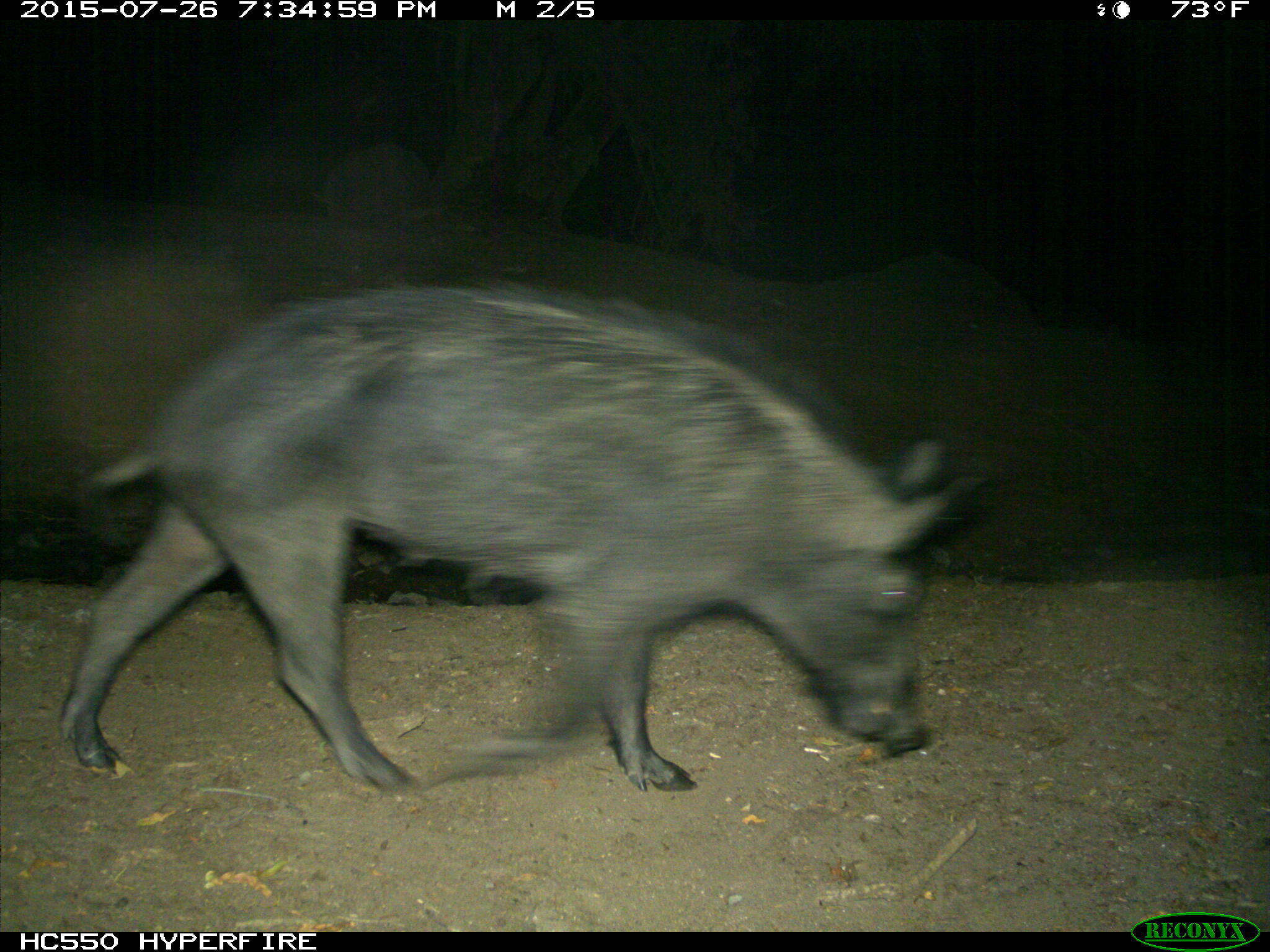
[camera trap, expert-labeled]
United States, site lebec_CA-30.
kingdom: Animalia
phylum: Chordata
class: Mammalia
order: Artiodactyla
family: Suidae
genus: Sus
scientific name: Sus scrofa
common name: wild boar